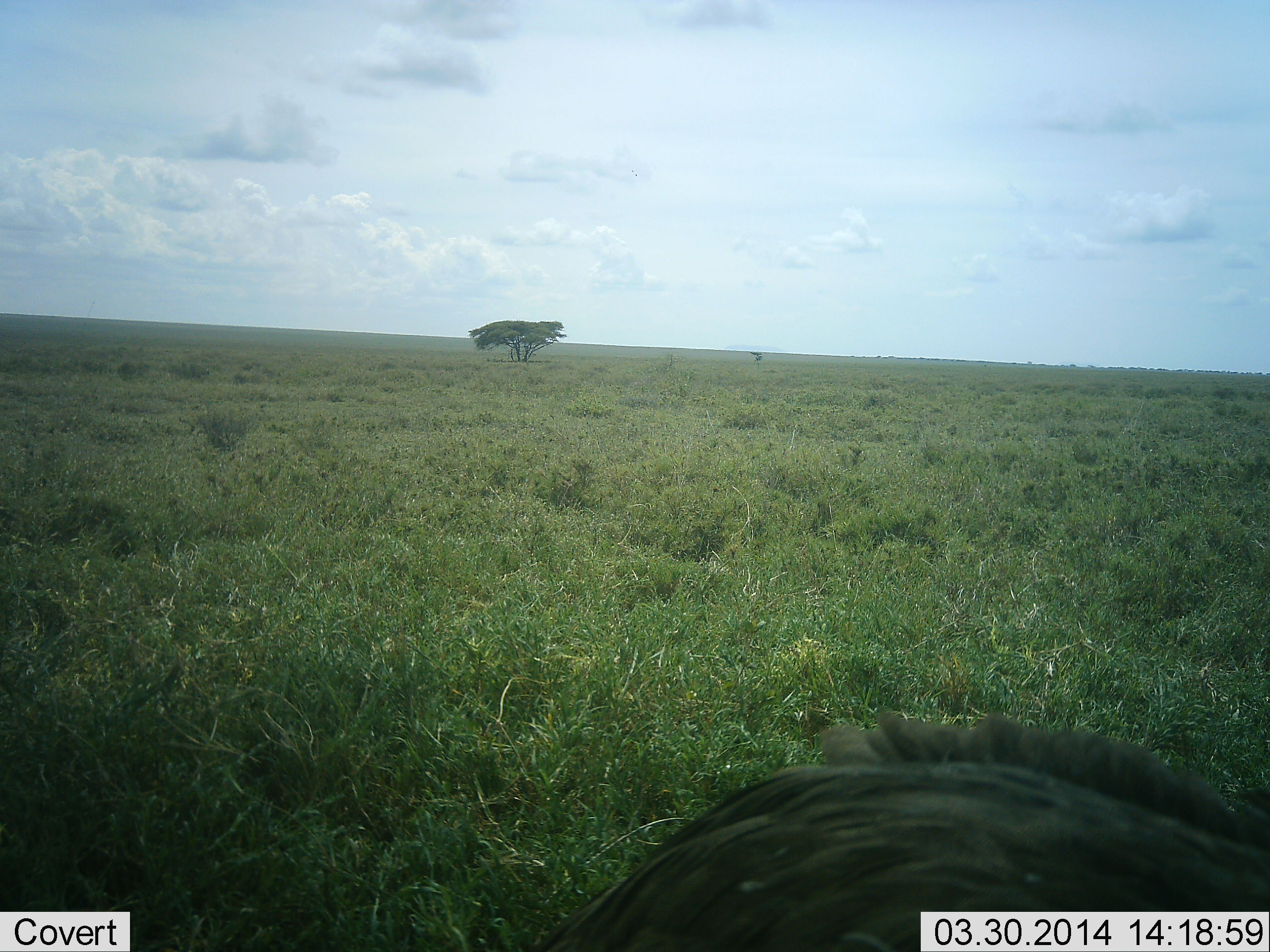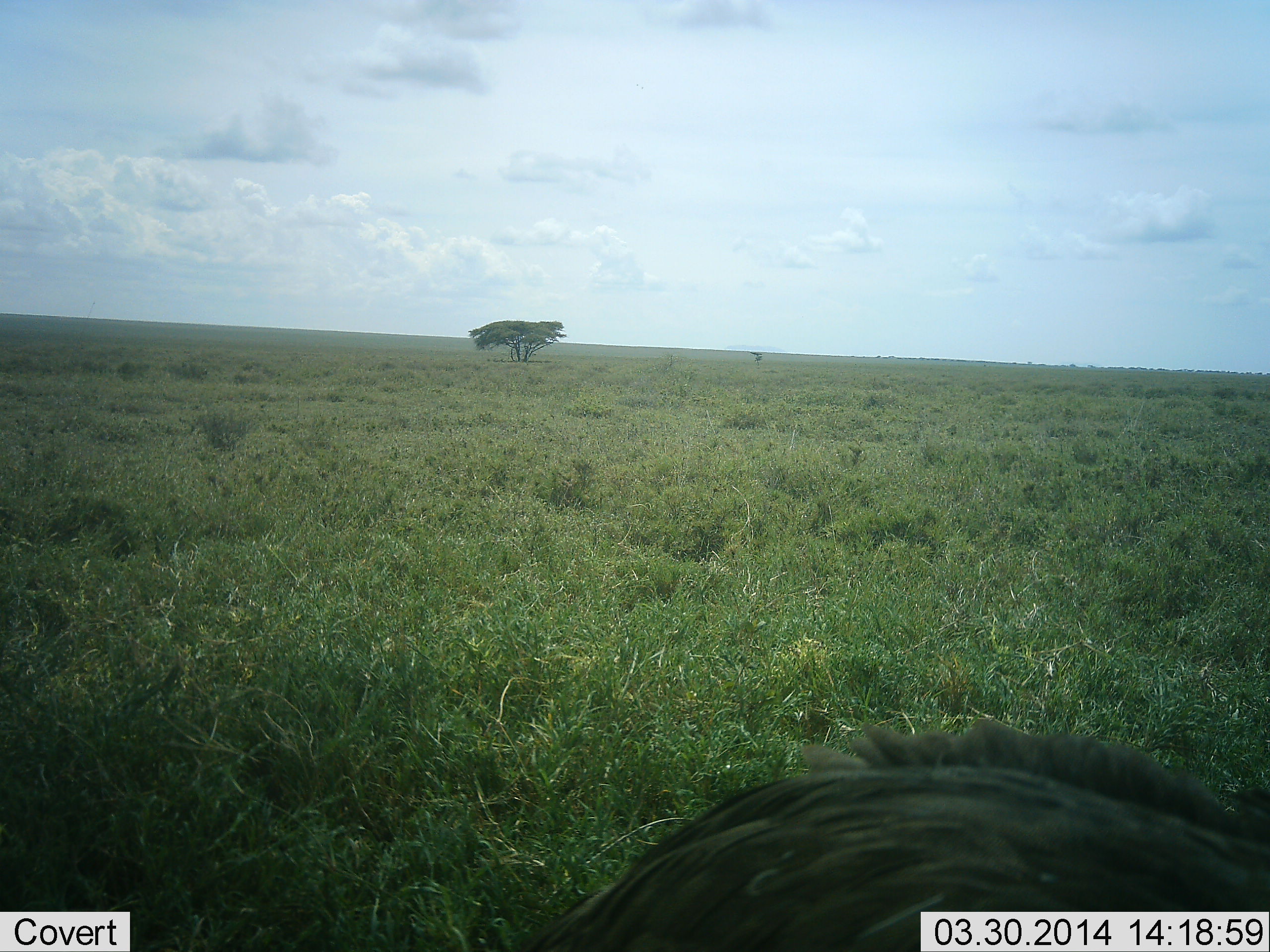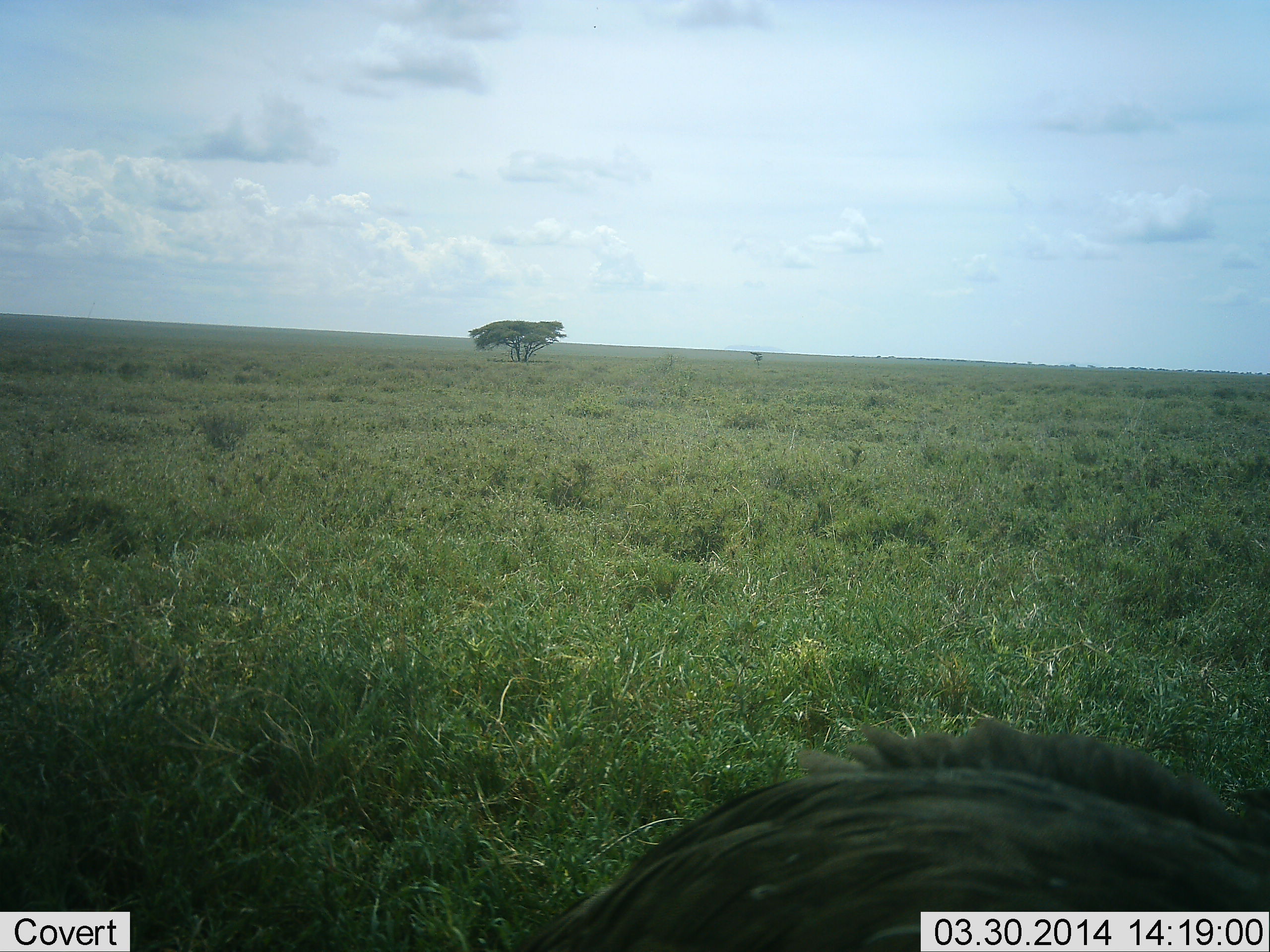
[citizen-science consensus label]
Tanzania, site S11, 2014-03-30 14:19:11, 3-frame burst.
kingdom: Animalia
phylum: Chordata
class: Aves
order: Struthioniformes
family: Struthionidae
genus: Struthio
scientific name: Struthio camelus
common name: ostrich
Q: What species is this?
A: Ostrich (Struthio camelus).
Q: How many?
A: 1.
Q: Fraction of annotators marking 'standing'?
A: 80%.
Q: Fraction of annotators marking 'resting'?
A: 0%.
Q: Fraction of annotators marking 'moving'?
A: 0%.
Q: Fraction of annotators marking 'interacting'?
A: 0%.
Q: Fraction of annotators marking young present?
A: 0%.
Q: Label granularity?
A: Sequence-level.